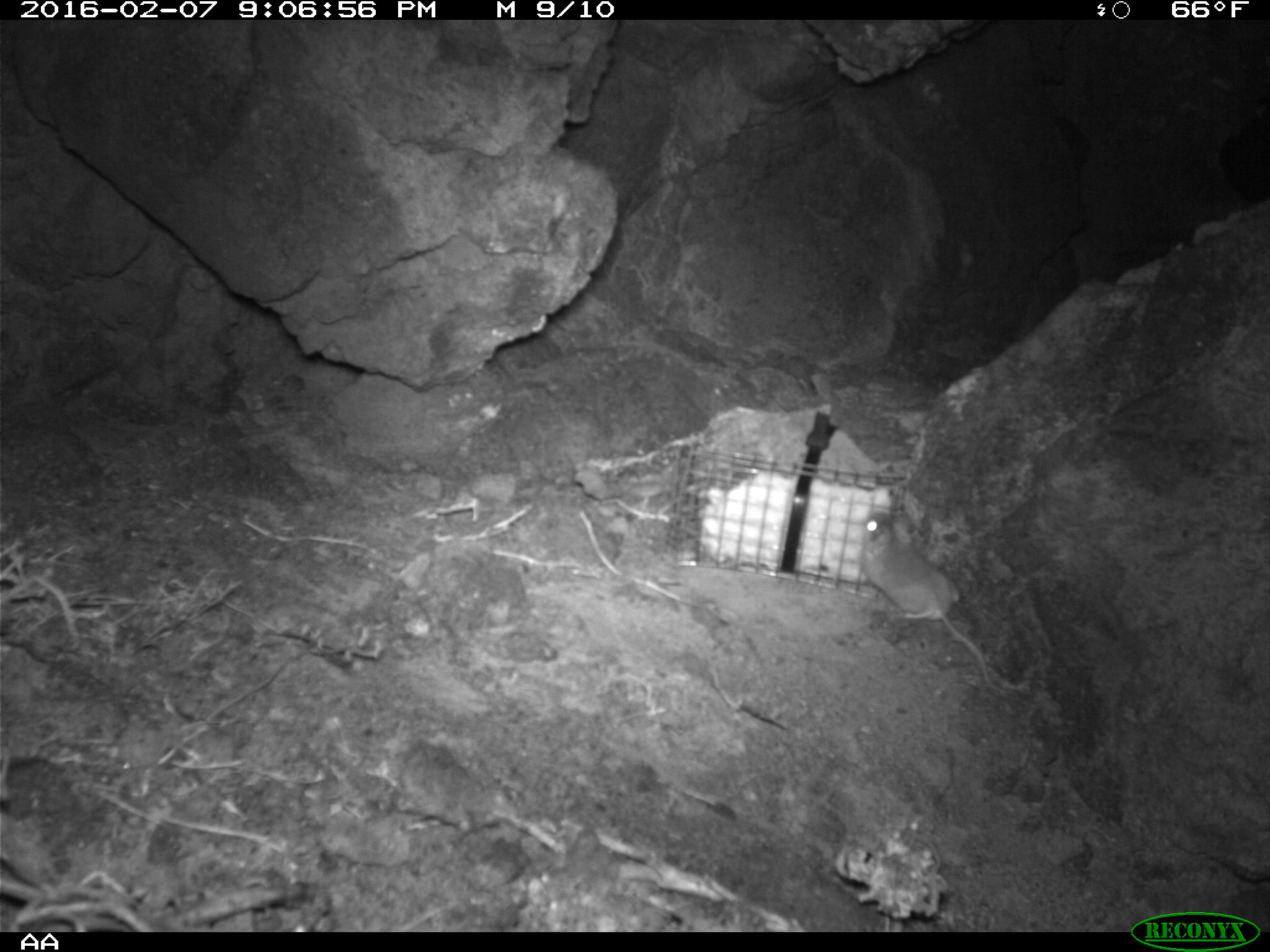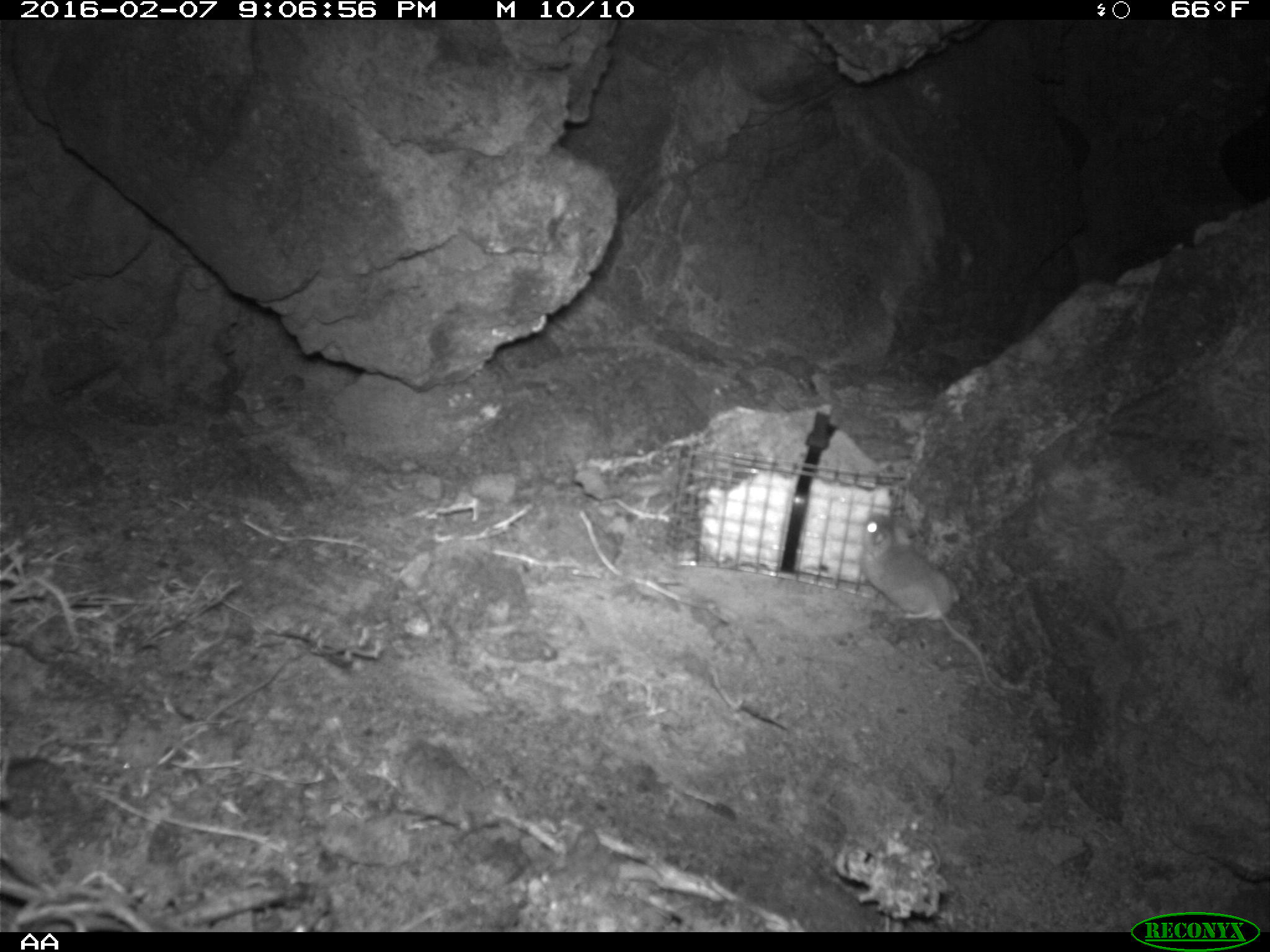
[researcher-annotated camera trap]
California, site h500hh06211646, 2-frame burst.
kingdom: Animalia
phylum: Chordata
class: Mammalia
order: Rodentia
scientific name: Rodentia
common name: rodent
Rodent (Rodentia).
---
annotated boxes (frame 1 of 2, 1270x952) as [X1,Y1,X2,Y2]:
rodent: [858,510,1016,706]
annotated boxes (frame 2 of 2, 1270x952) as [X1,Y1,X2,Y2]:
rodent: [858,511,1005,696]